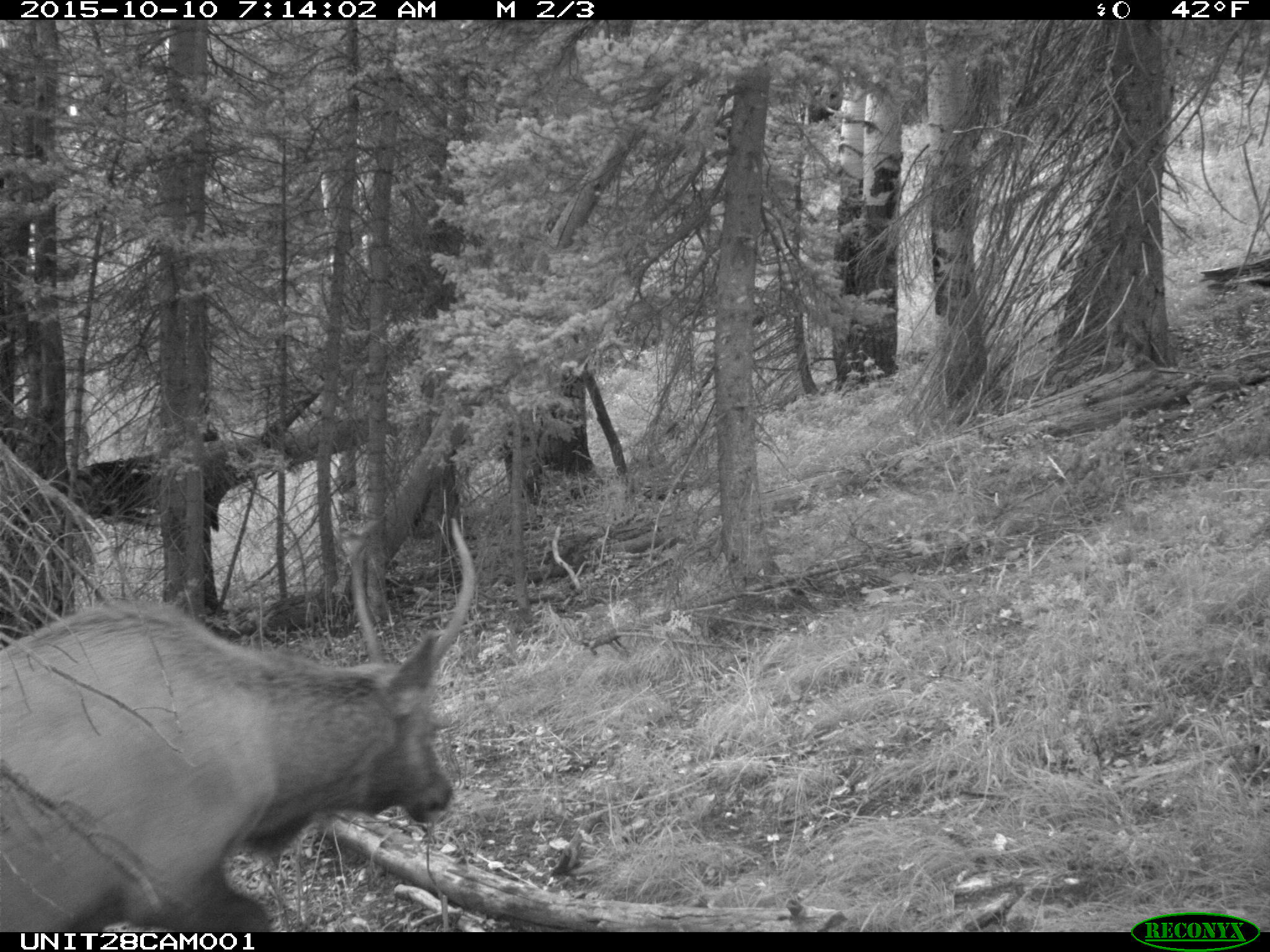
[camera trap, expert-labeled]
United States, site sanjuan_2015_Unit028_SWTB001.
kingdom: Animalia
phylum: Chordata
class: Mammalia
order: Artiodactyla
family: Cervidae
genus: Cervus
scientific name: Cervus elaphus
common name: red deer